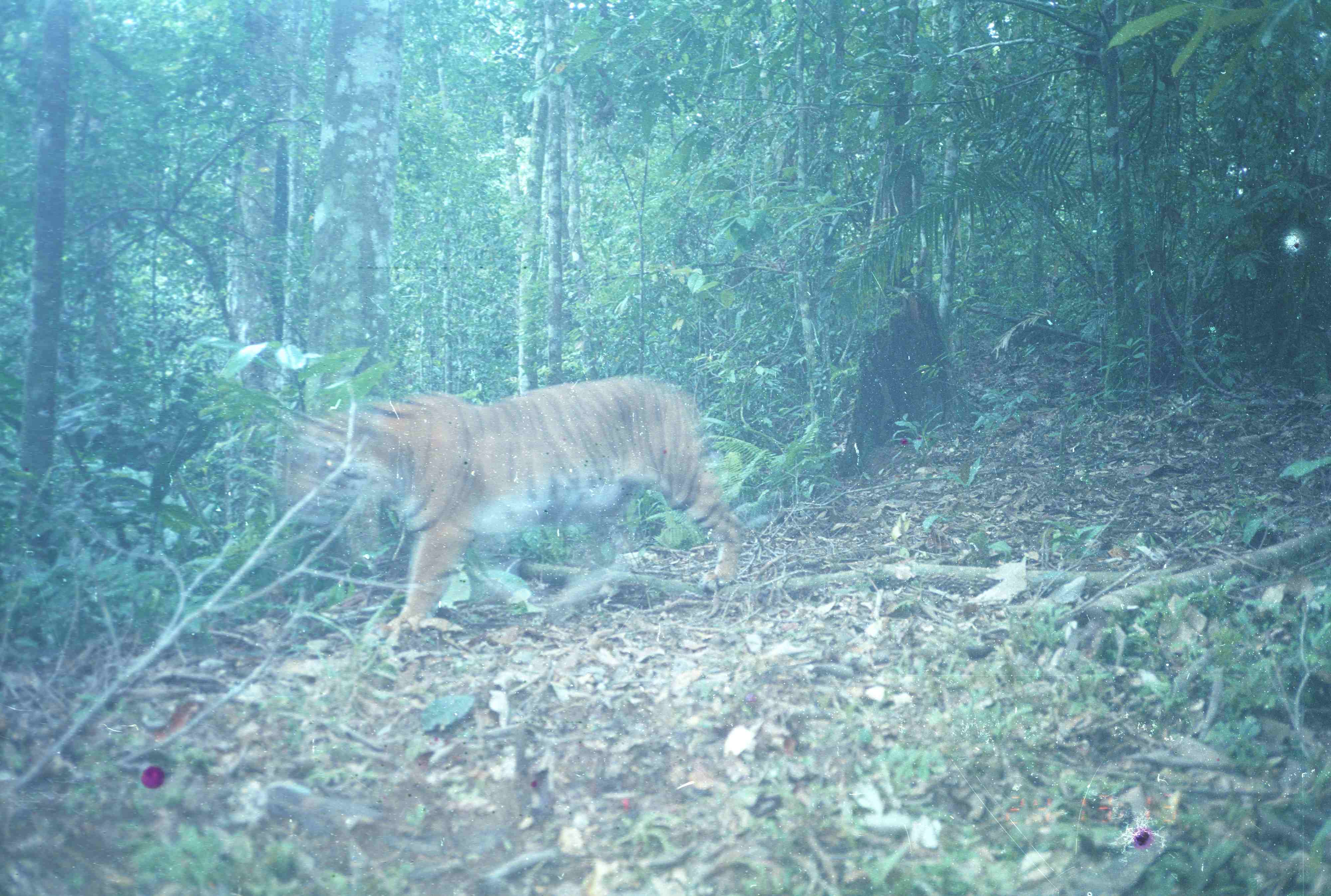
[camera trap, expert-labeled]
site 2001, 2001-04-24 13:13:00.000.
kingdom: Animalia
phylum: Chordata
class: Mammalia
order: Carnivora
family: Felidae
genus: Panthera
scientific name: Panthera tigris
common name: tiger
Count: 1.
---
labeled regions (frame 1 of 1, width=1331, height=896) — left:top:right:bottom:
panthera tigris: 269:367:741:640